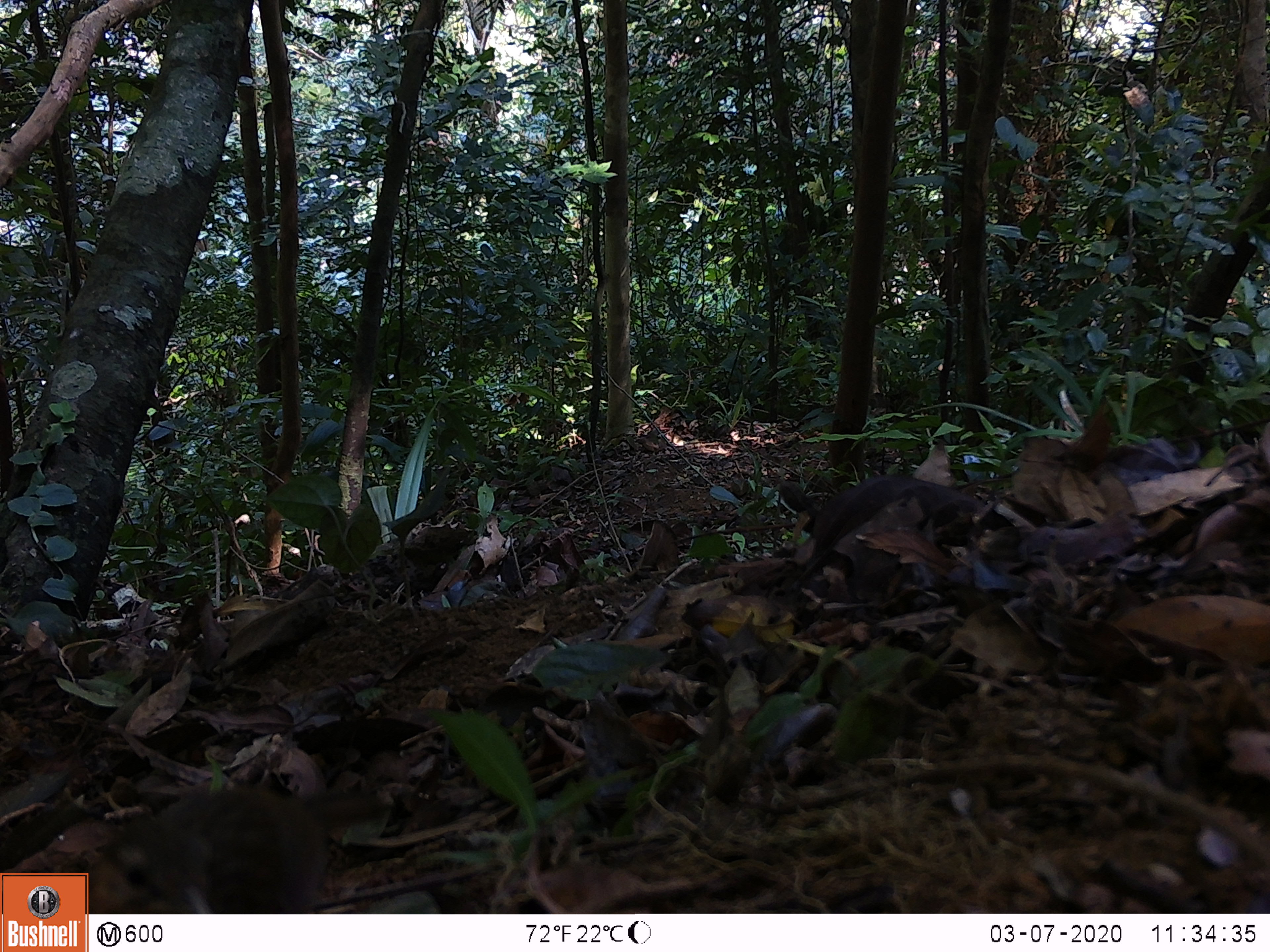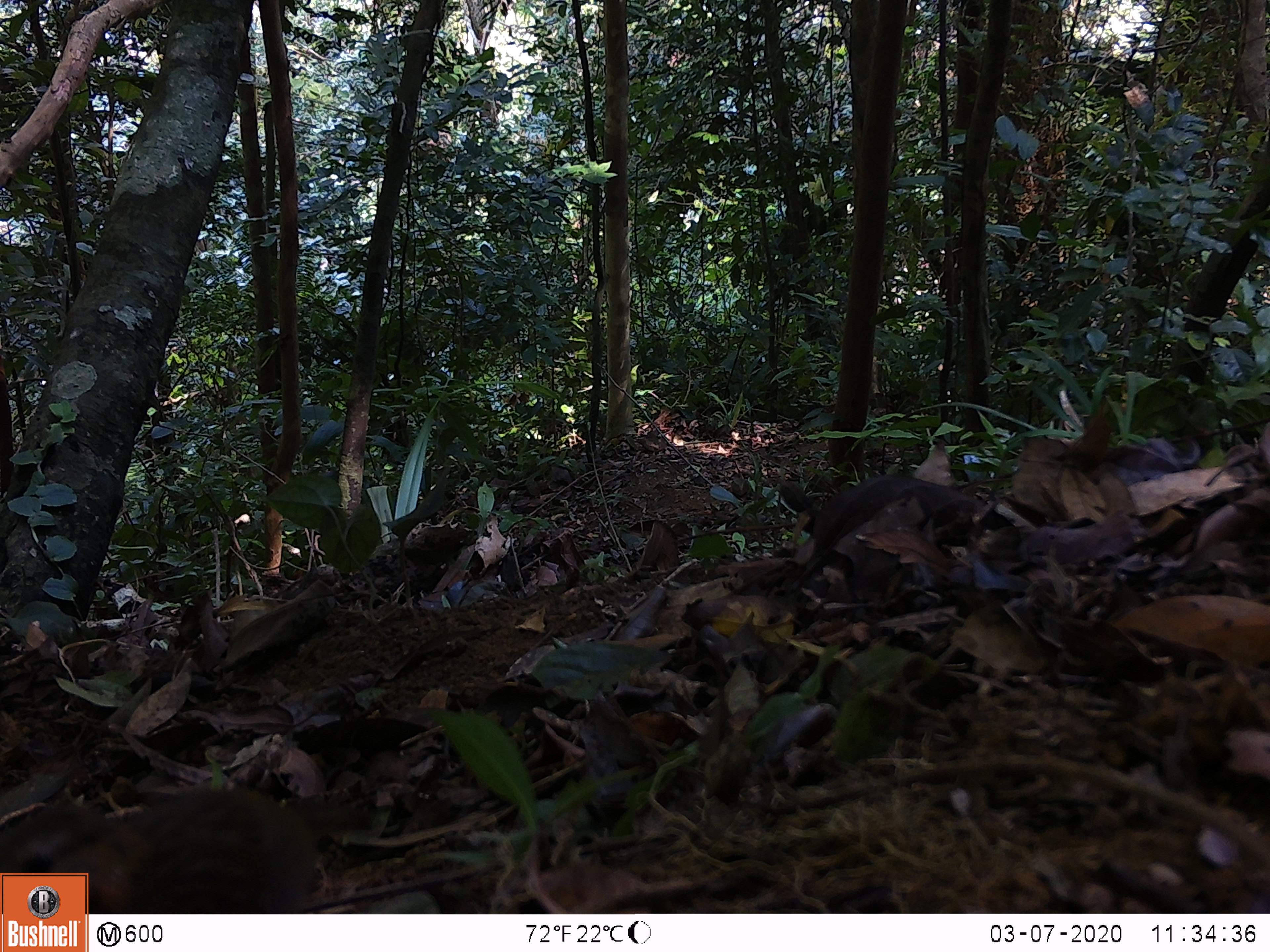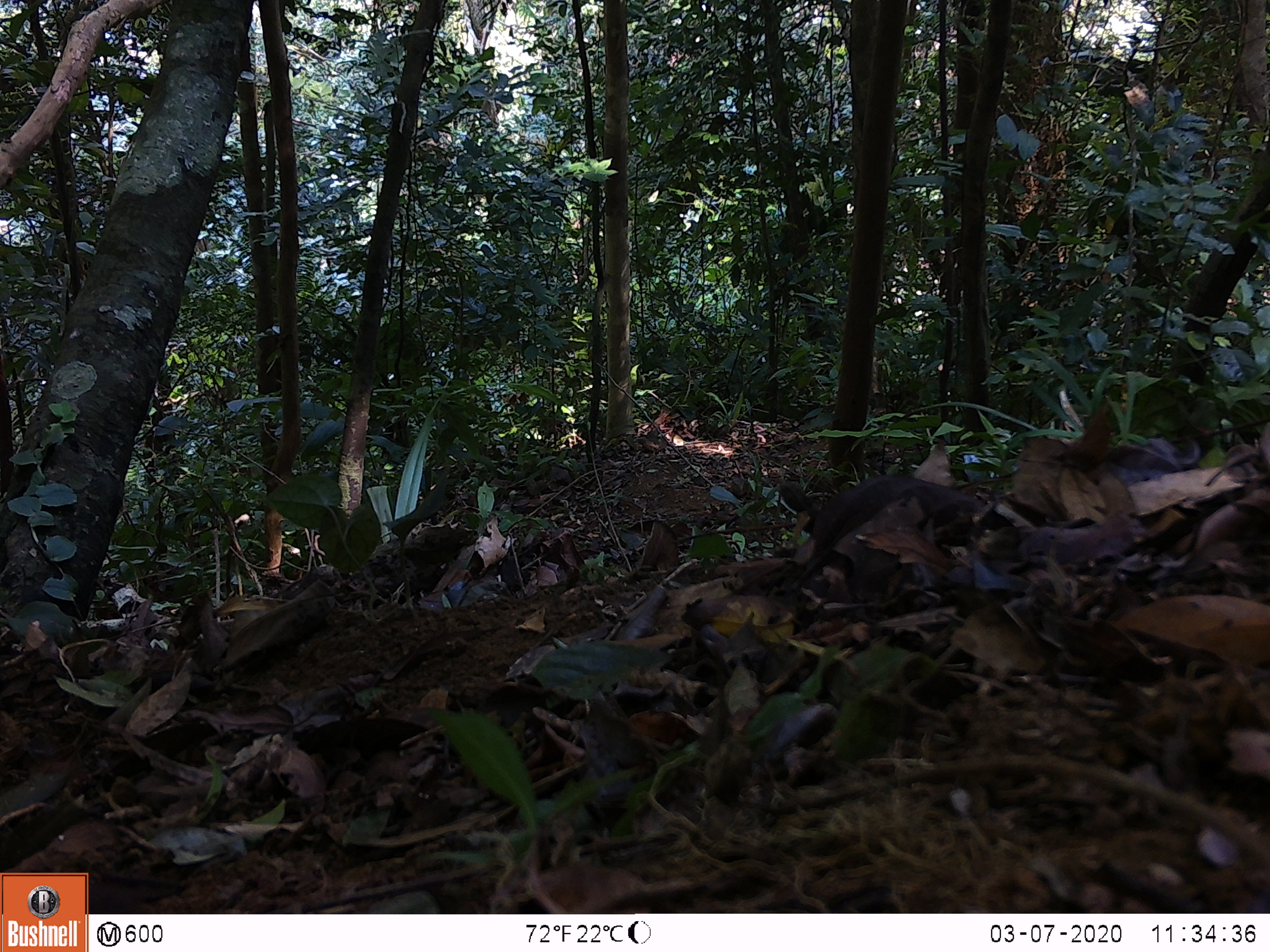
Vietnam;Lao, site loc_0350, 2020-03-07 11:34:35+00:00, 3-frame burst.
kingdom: Animalia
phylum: Chordata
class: Aves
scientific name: Aves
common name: bird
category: unidentified bird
Unidentified bird (bird) (Aves). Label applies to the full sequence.